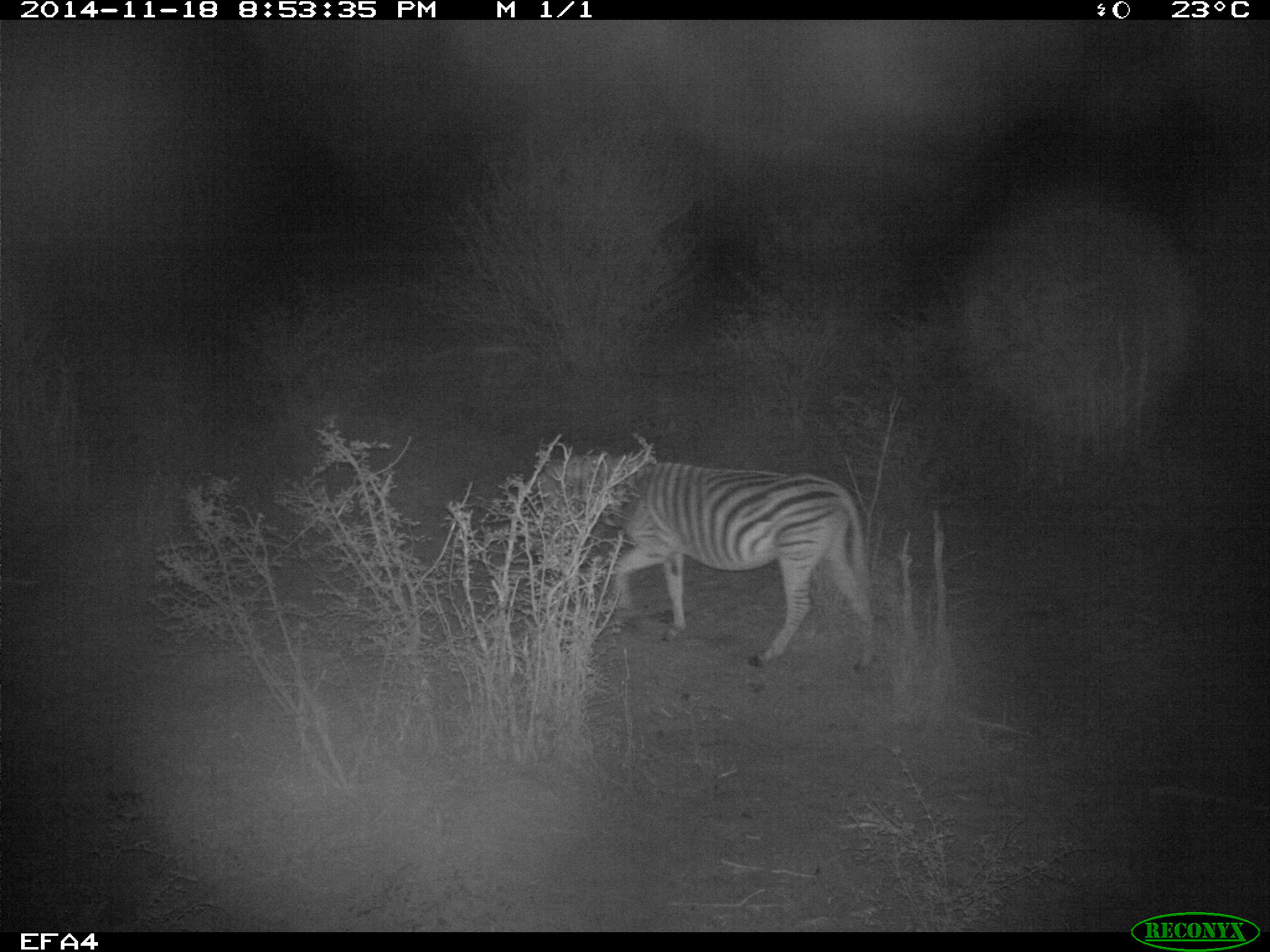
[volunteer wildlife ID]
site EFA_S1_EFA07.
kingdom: Animalia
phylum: Chordata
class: Mammalia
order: Perissodactyla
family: Equidae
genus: Equus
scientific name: Equus quagga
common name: plains zebra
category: zebraplains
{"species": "zebraplains (plains zebra) (Equus quagga)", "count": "1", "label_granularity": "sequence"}